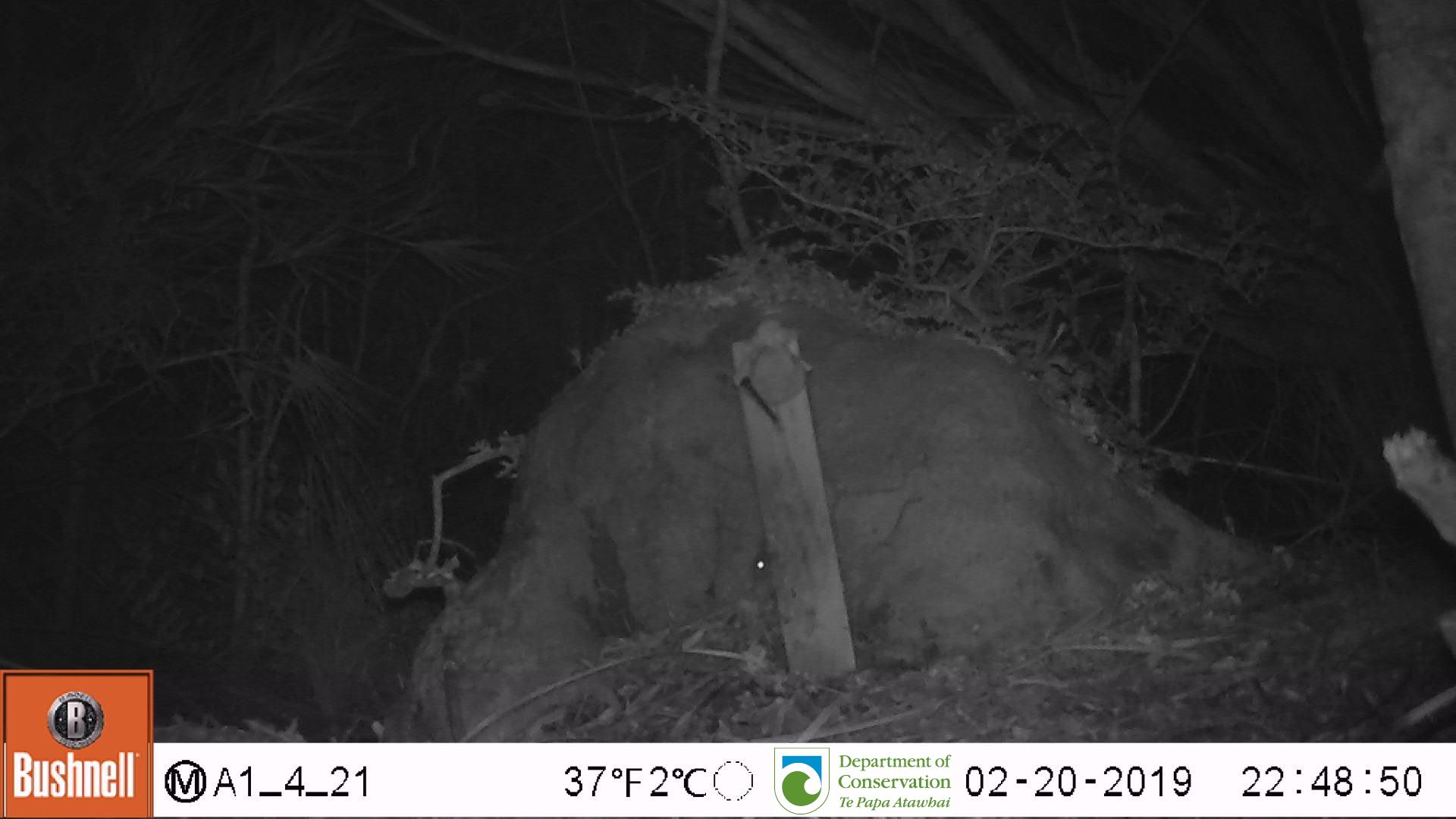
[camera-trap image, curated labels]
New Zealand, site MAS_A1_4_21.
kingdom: Animalia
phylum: Chordata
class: Mammalia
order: Rodentia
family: Muridae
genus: Mus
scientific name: Mus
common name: mouse